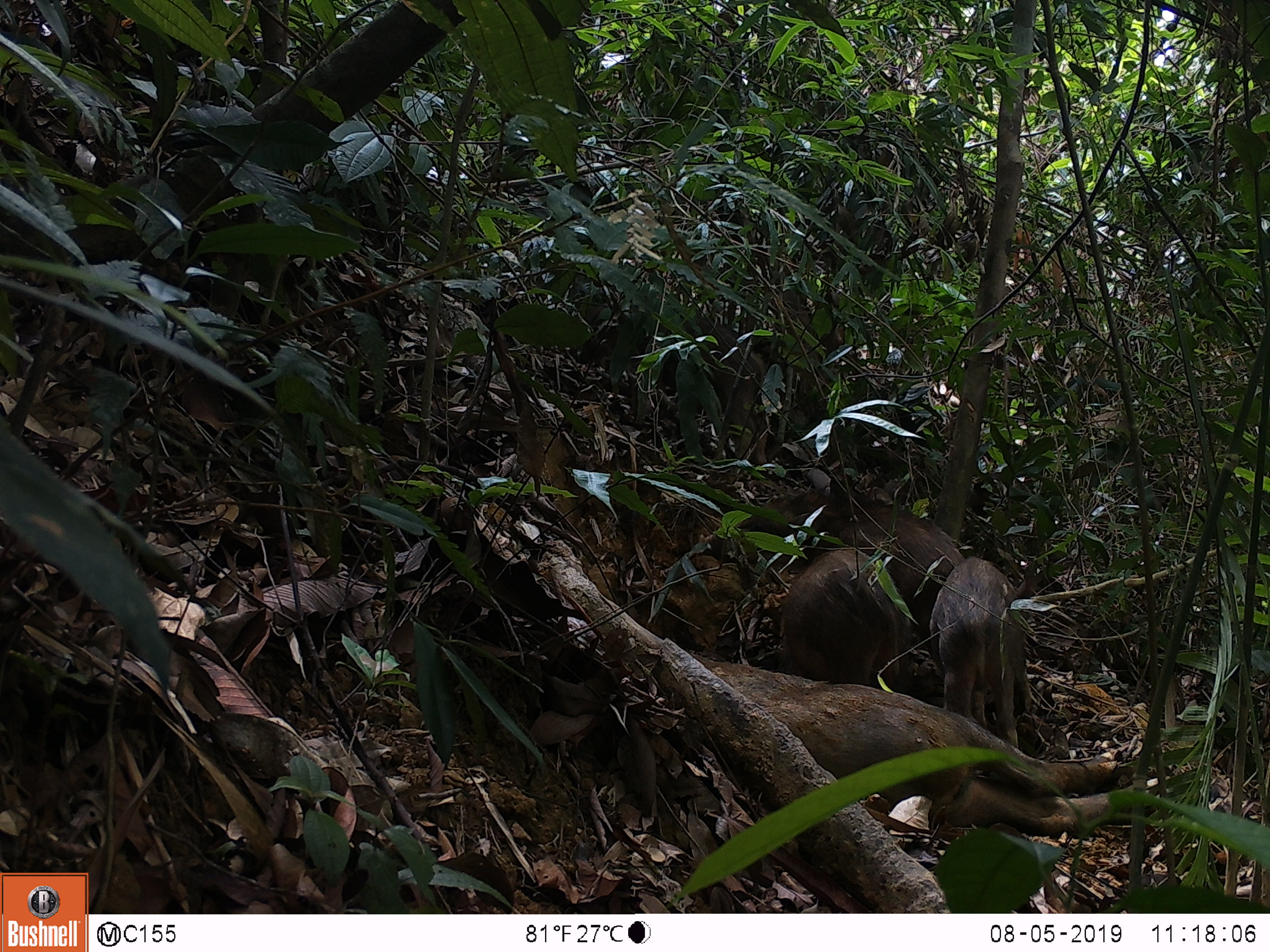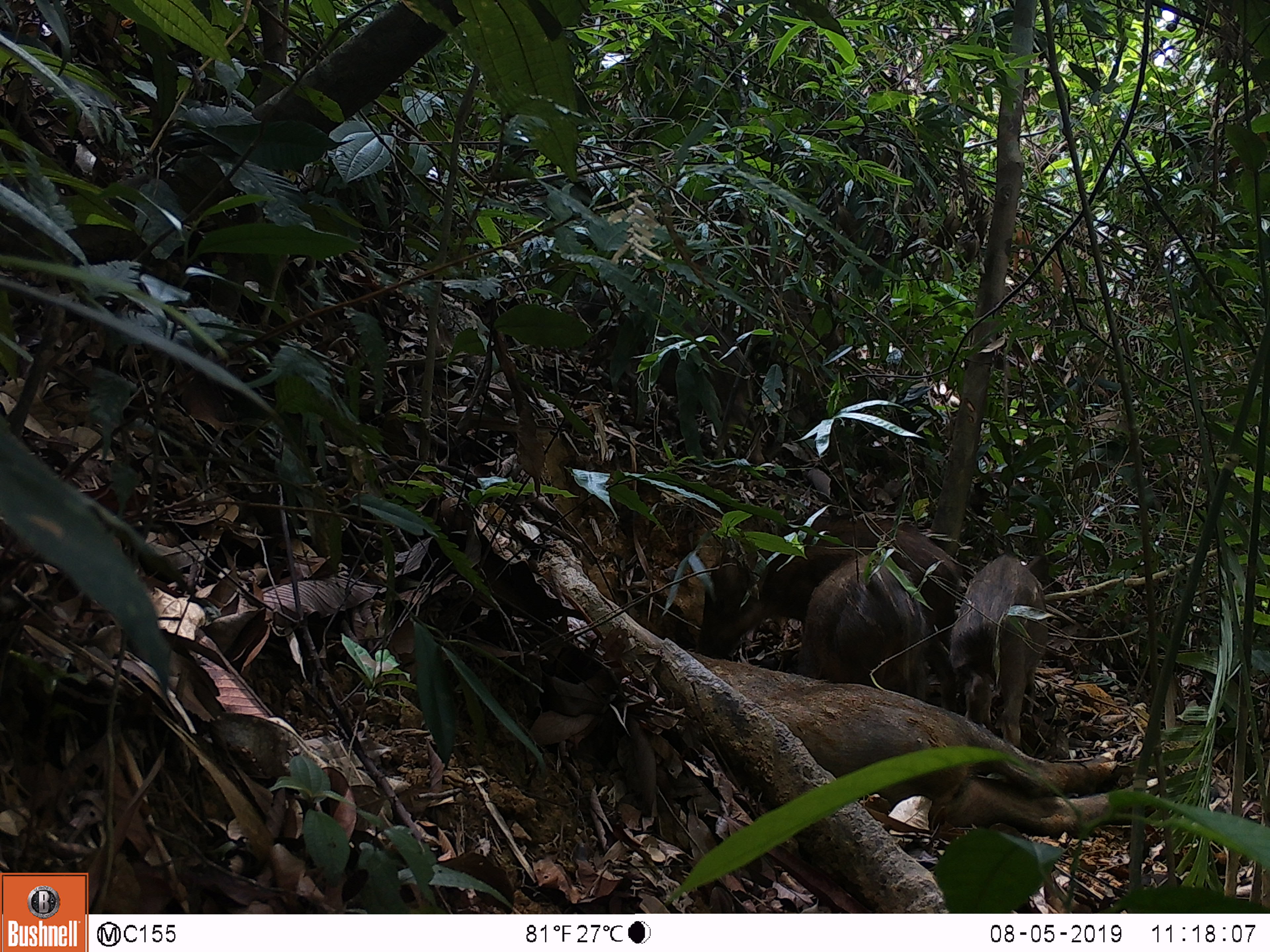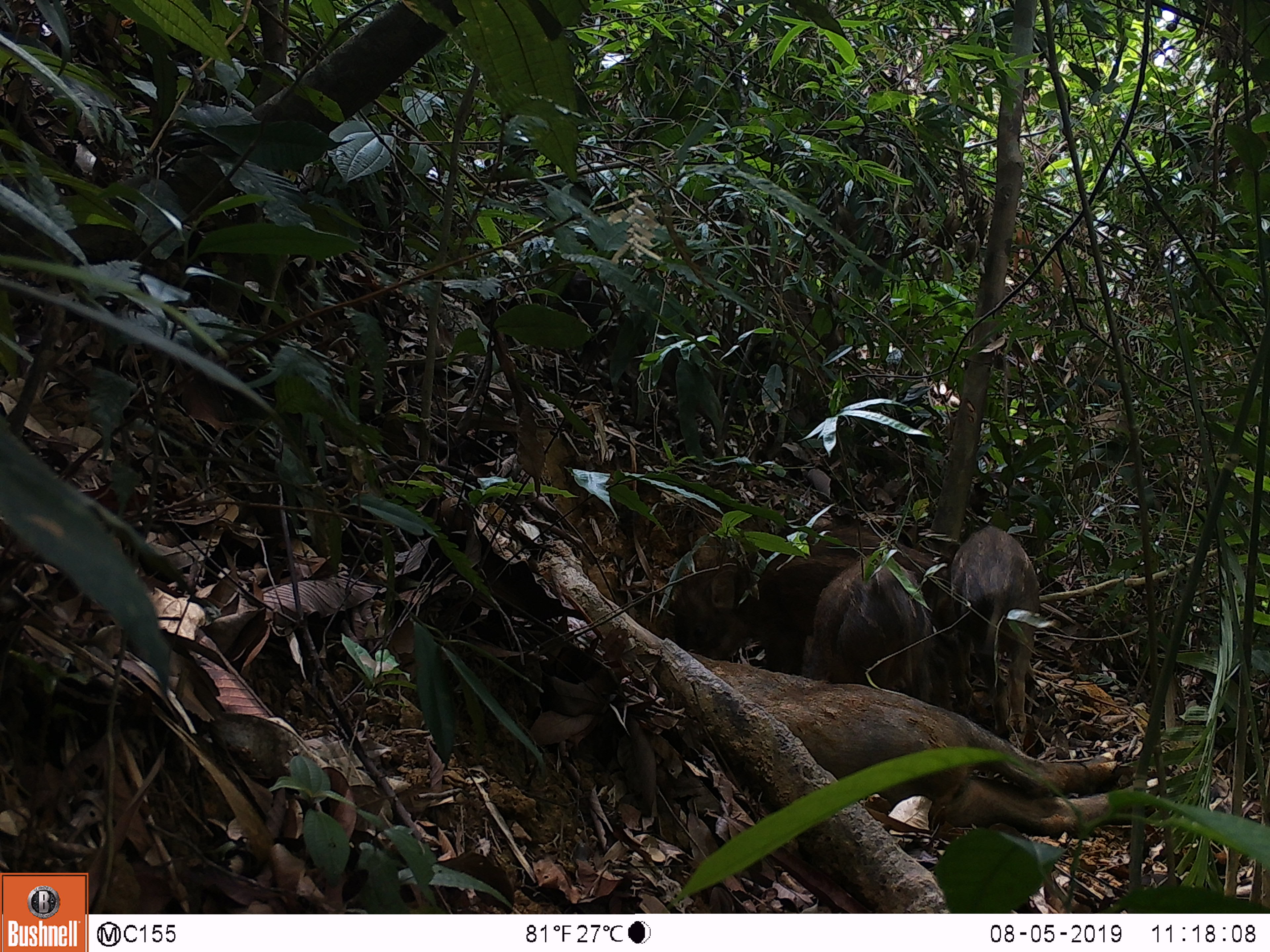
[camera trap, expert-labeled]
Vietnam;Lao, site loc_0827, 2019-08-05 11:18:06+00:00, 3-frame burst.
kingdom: Animalia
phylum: Chordata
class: Mammalia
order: Artiodactyla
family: Suidae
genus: Sus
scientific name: Sus scrofa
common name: eurasian wild pig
Eurasian wild pig (Sus scrofa). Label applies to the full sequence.